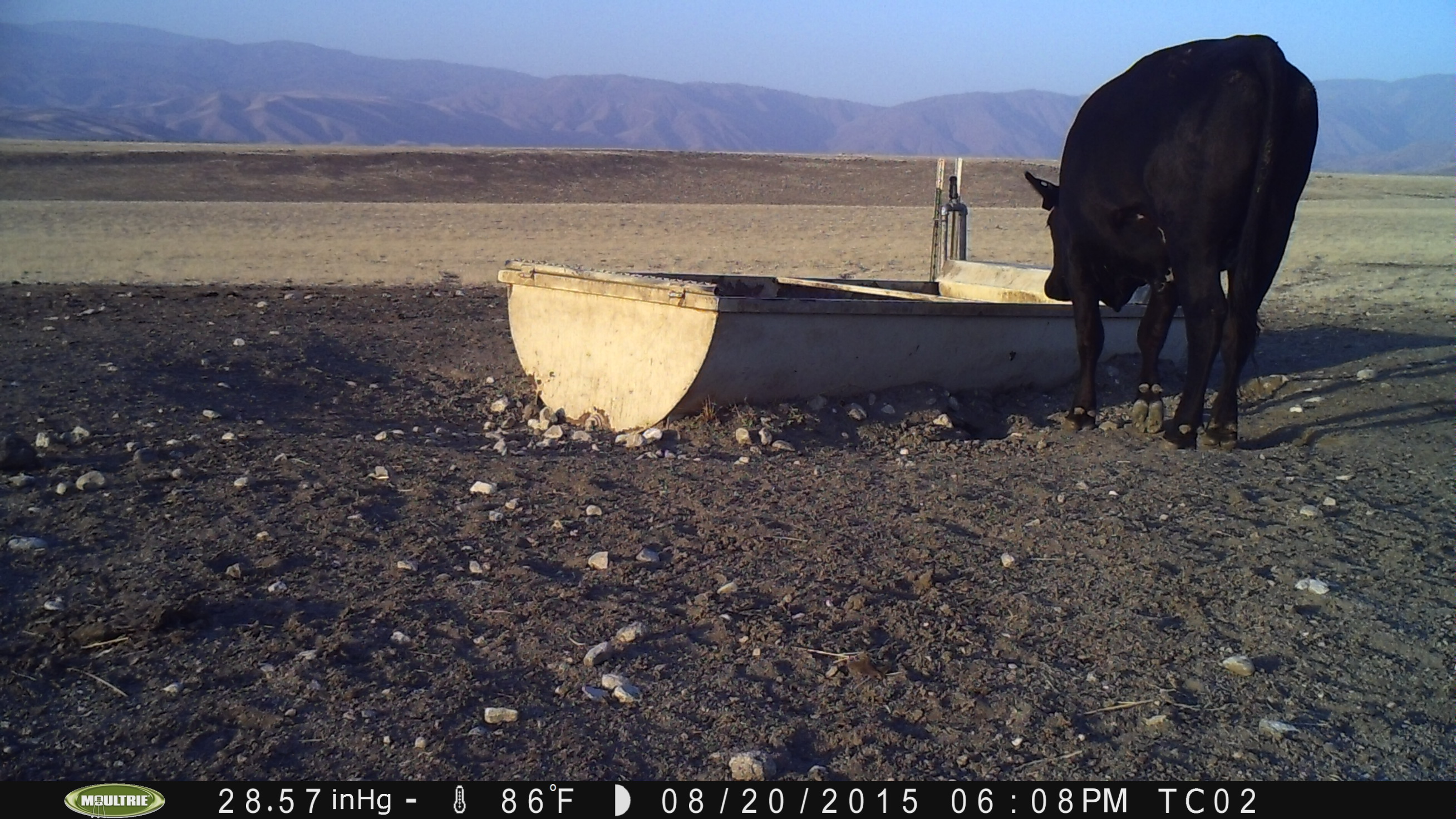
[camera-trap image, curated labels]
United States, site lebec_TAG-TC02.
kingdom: Animalia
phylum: Chordata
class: Mammalia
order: Artiodactyla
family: Bovidae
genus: Bos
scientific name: Bos taurus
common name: domestic cow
Bos taurus (domestic cow).